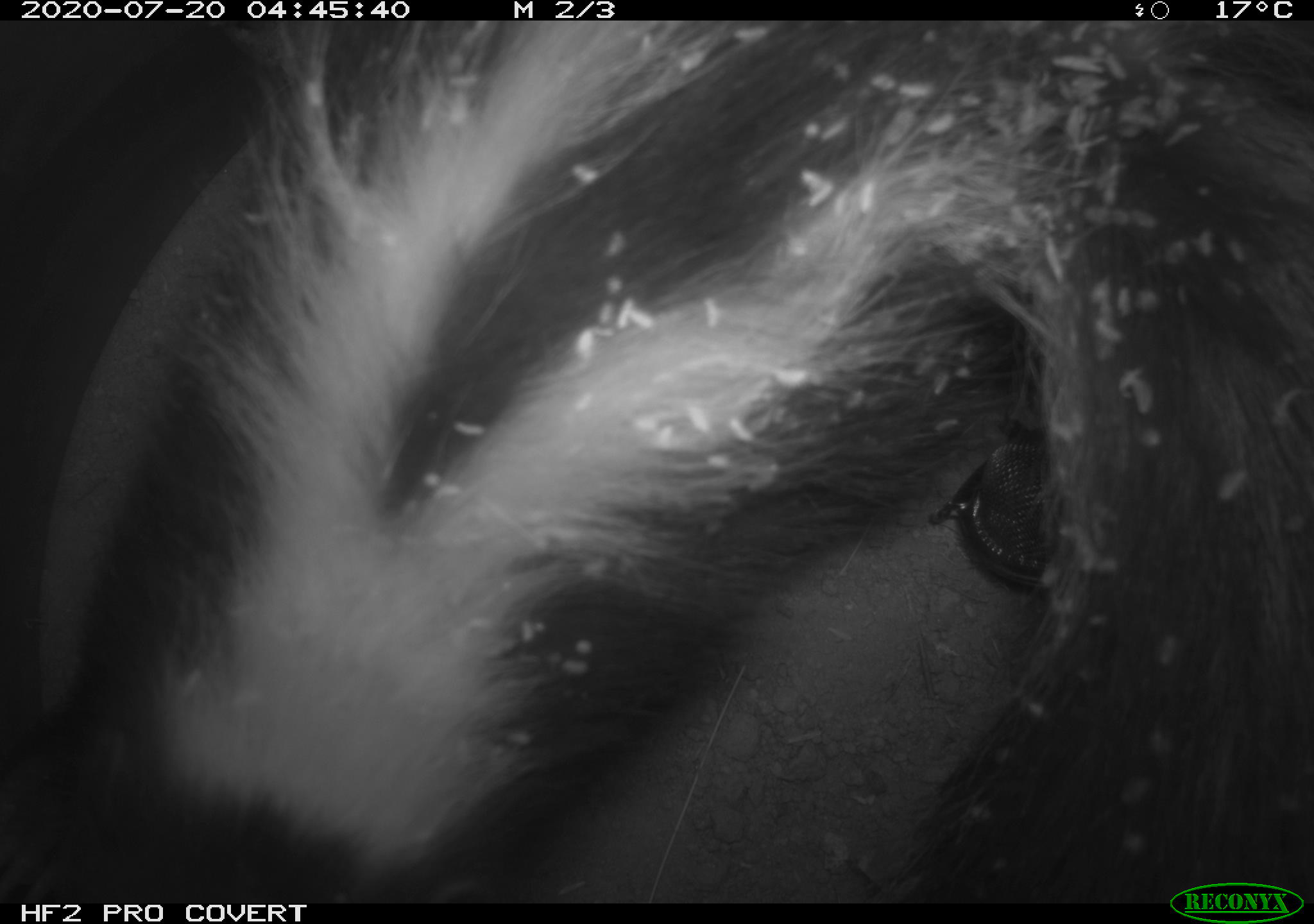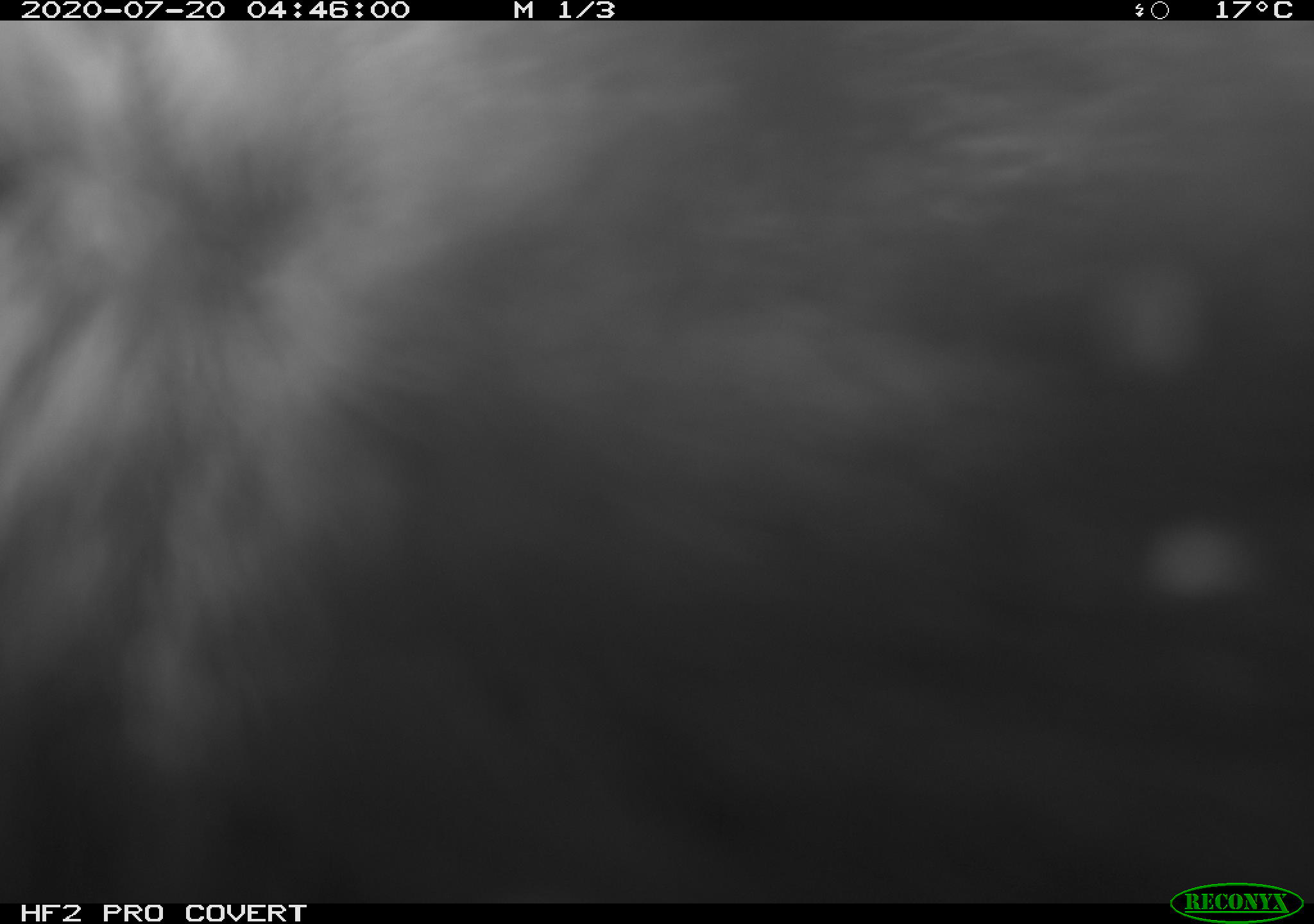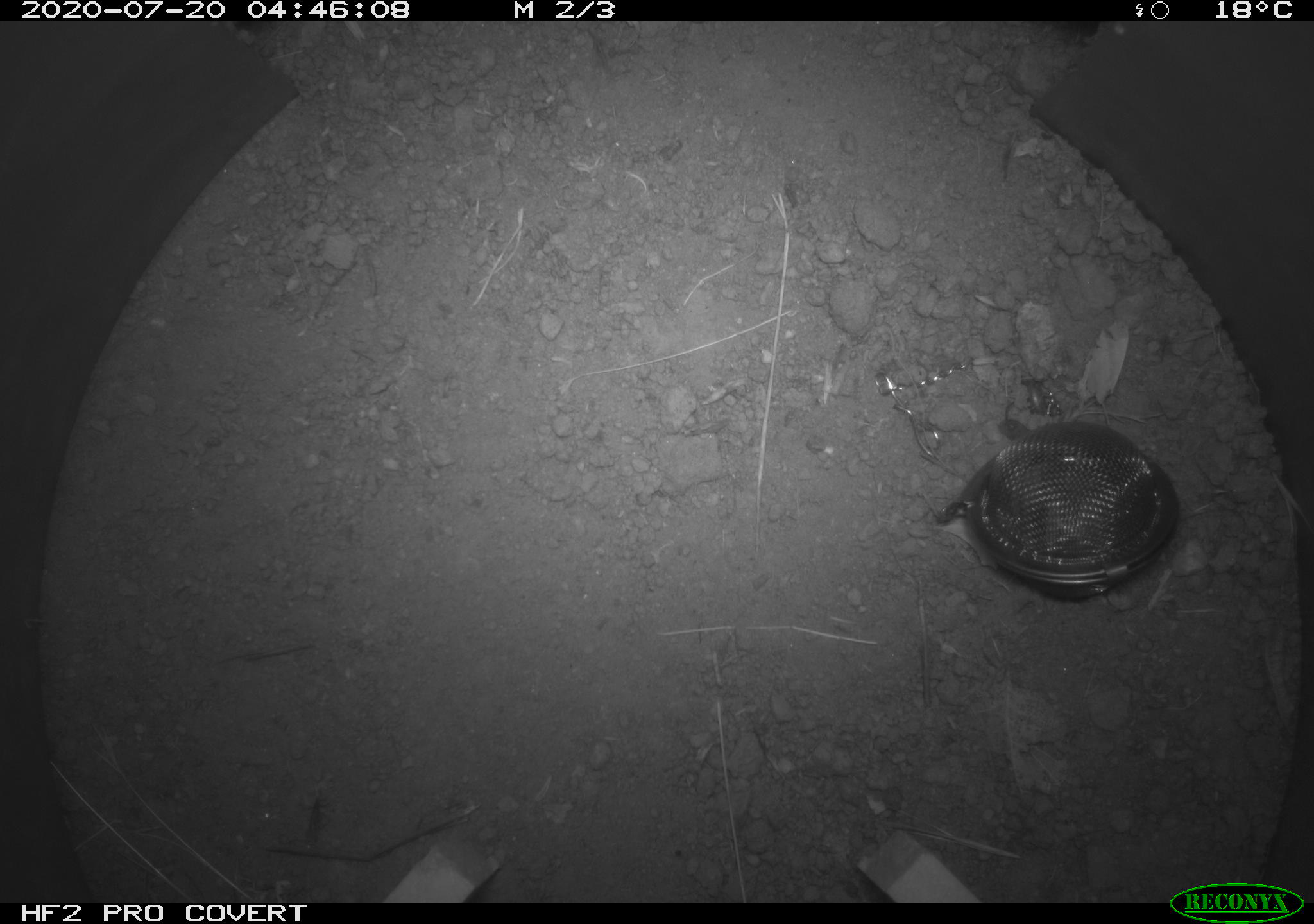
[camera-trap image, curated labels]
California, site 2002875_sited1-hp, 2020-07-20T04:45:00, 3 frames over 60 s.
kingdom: Animalia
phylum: Chordata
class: Mammalia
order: Carnivora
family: Mephitidae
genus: Mephitis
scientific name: Mephitis mephitis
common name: striped skunk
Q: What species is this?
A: Striped skunk (Mephitis mephitis).